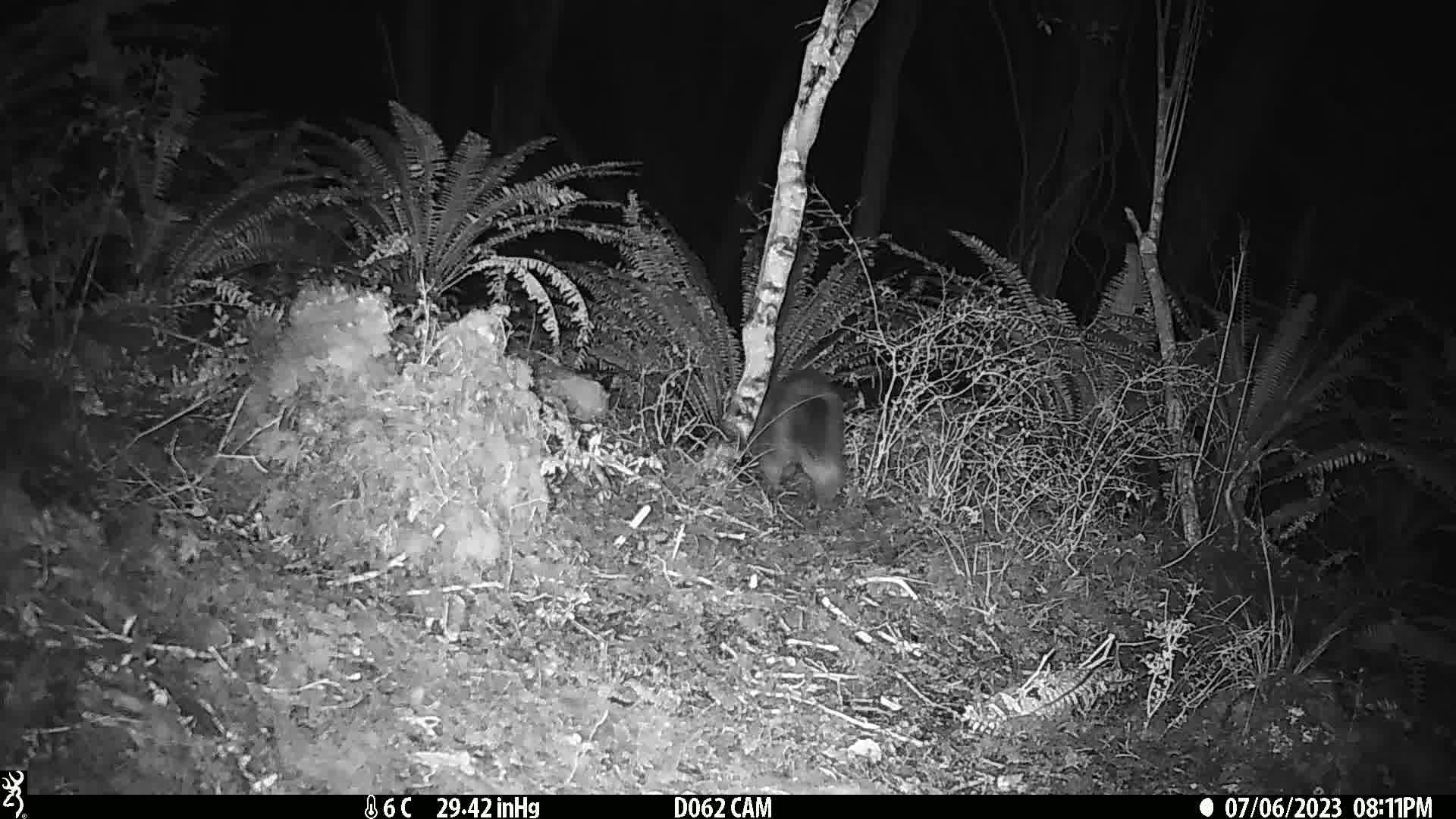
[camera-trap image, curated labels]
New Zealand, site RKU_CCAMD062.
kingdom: Animalia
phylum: Chordata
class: Mammalia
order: Diprotodontia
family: Phalangeridae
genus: Trichosurus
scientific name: Trichosurus vulpecula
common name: common brushtail possum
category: possum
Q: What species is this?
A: Possum (common brushtail possum) (Trichosurus vulpecula).